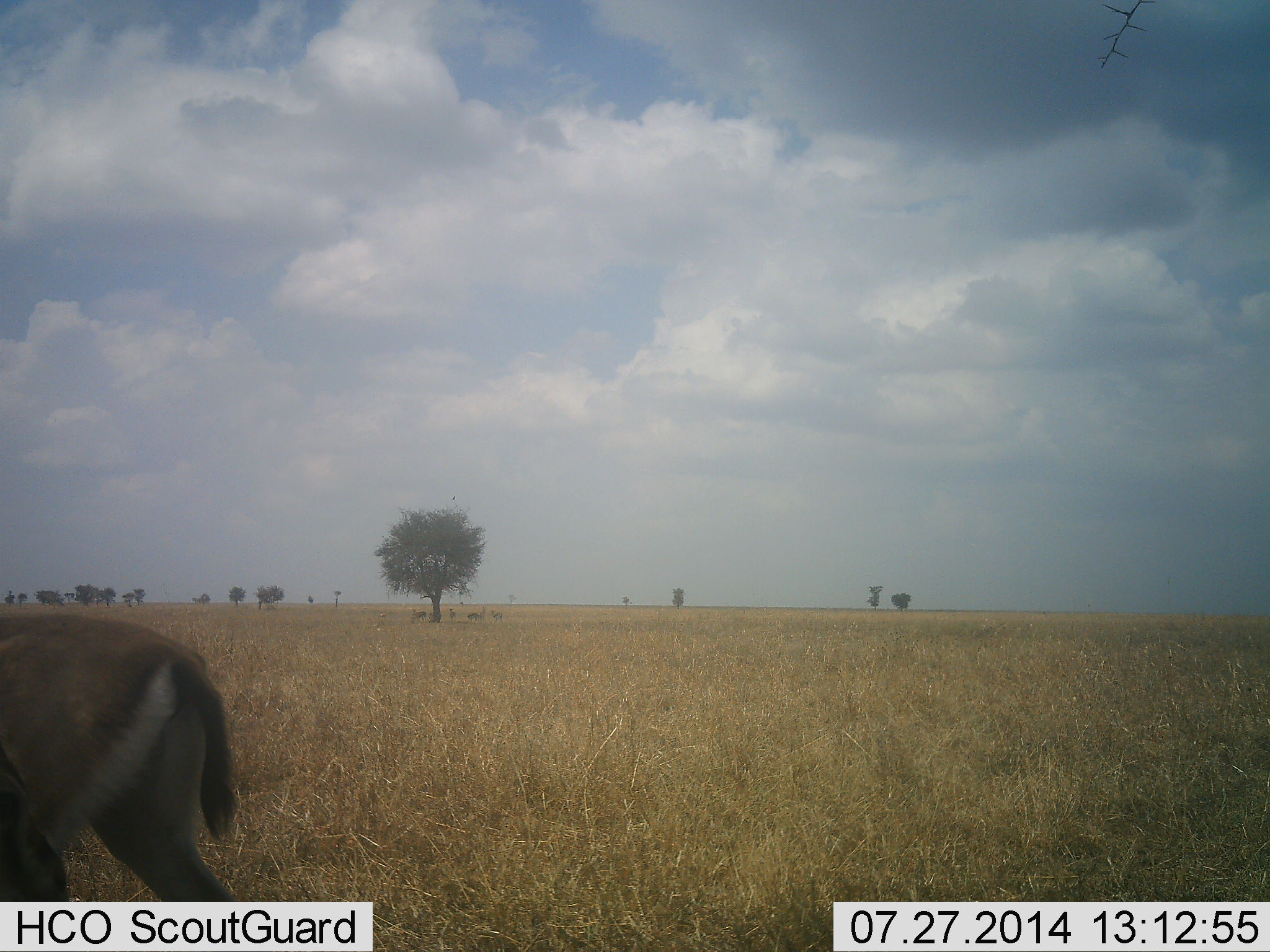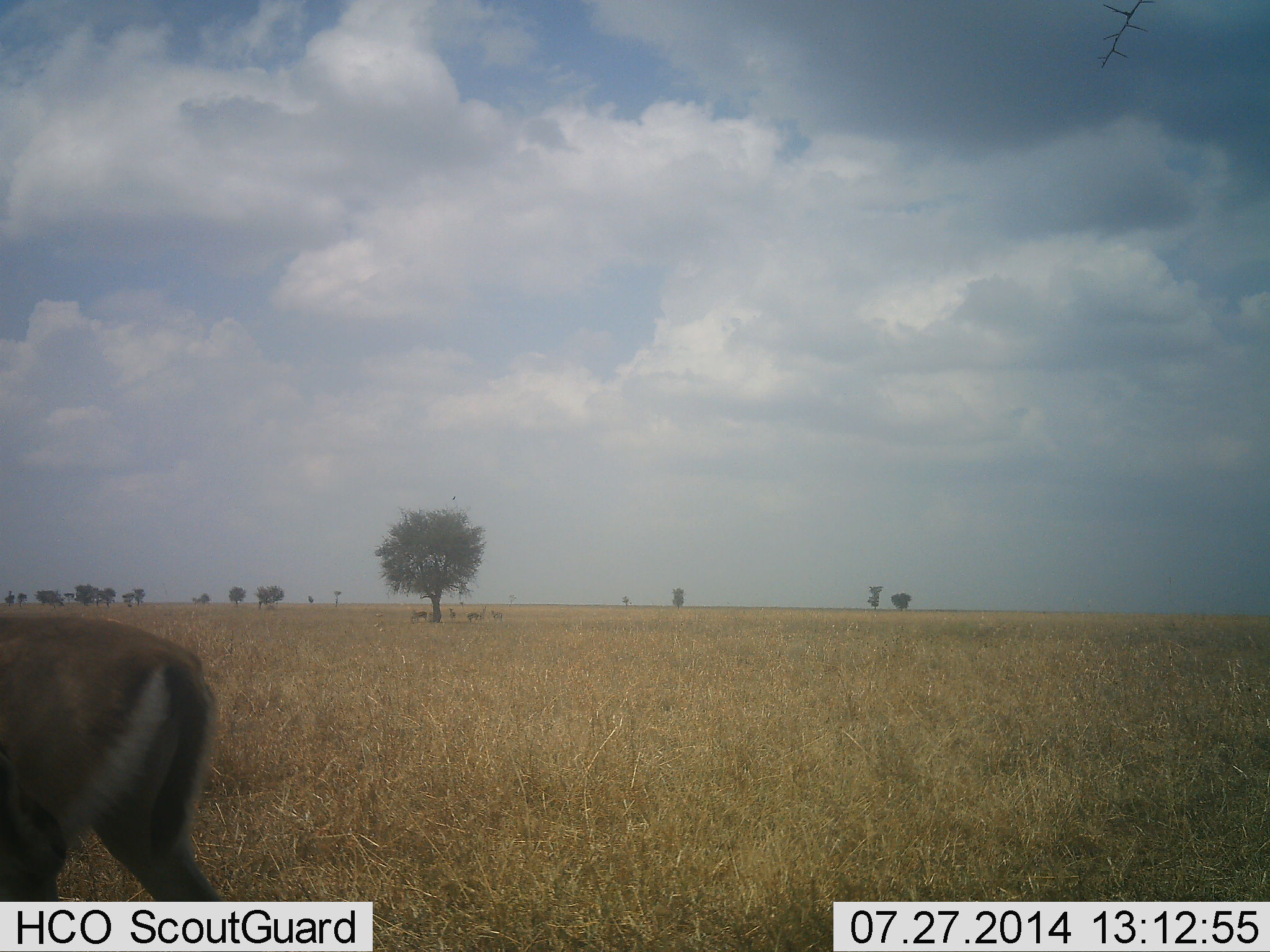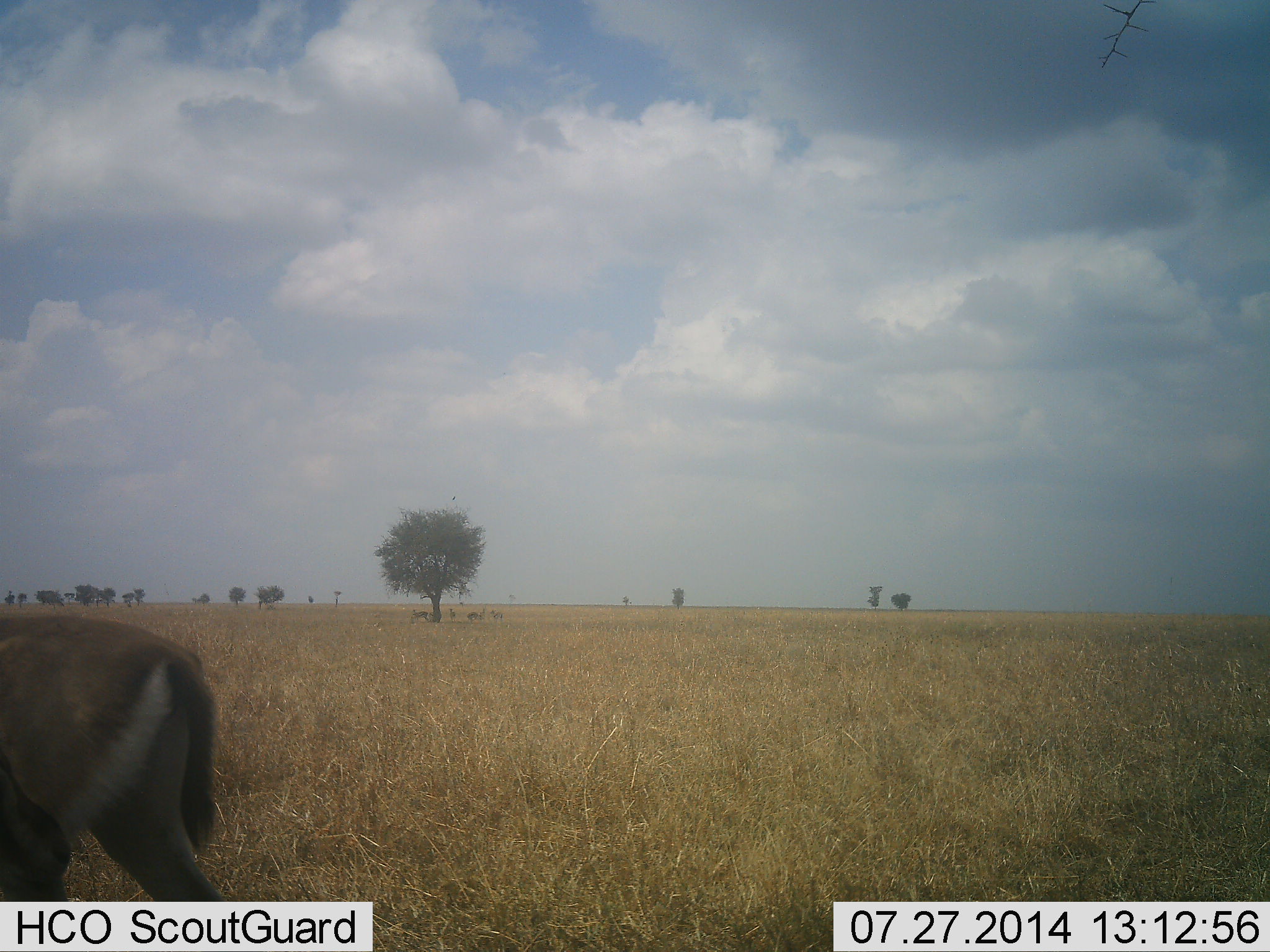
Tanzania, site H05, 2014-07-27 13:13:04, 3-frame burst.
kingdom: Animalia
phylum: Chordata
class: Mammalia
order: Artiodactyla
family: Bovidae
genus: Eudorcas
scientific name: Eudorcas thomsonii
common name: thomson's gazelle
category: gazellethomsons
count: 1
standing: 90%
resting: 0%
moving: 0%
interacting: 10%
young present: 0%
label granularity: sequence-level